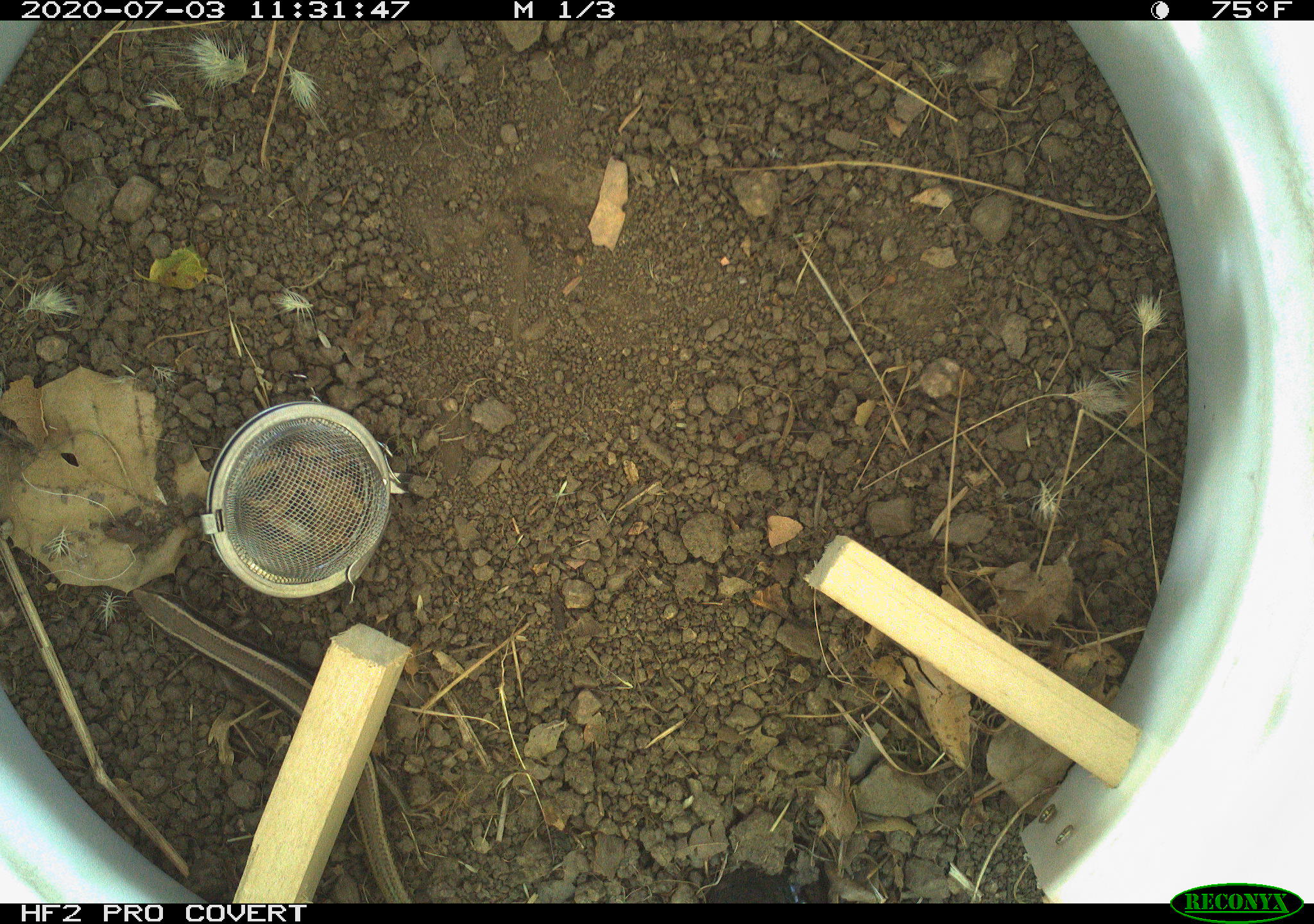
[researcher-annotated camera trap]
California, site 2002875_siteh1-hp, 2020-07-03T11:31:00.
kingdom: Animalia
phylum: Chordata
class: Reptilia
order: Squamata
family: Scincidae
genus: Plestiodon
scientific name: Plestiodon skiltonianus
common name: western skink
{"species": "western skink (Plestiodon skiltonianus)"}